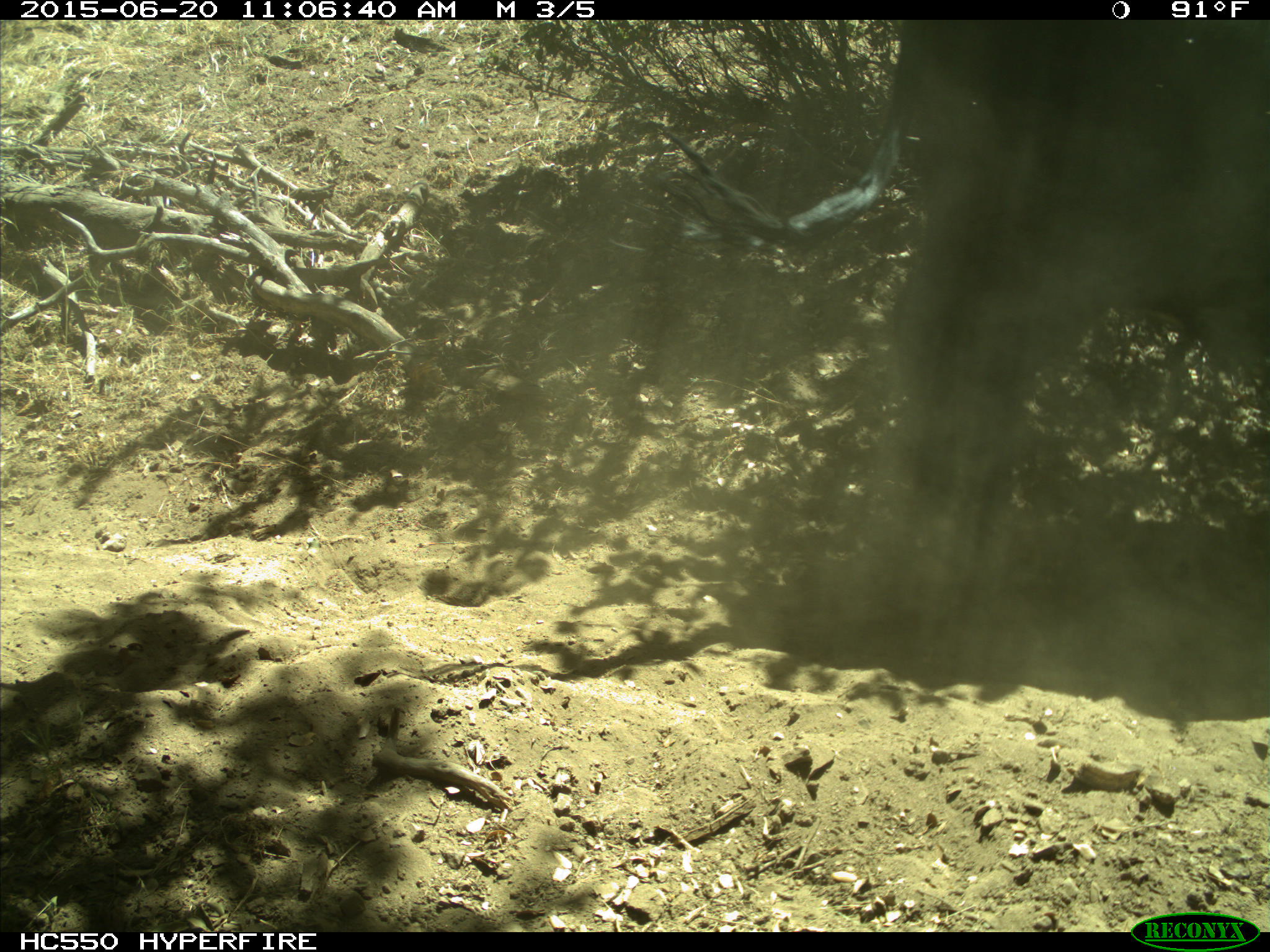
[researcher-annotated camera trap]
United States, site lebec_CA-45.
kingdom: Animalia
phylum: Chordata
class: Mammalia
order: Artiodactyla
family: Bovidae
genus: Bos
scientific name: Bos taurus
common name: domestic cow